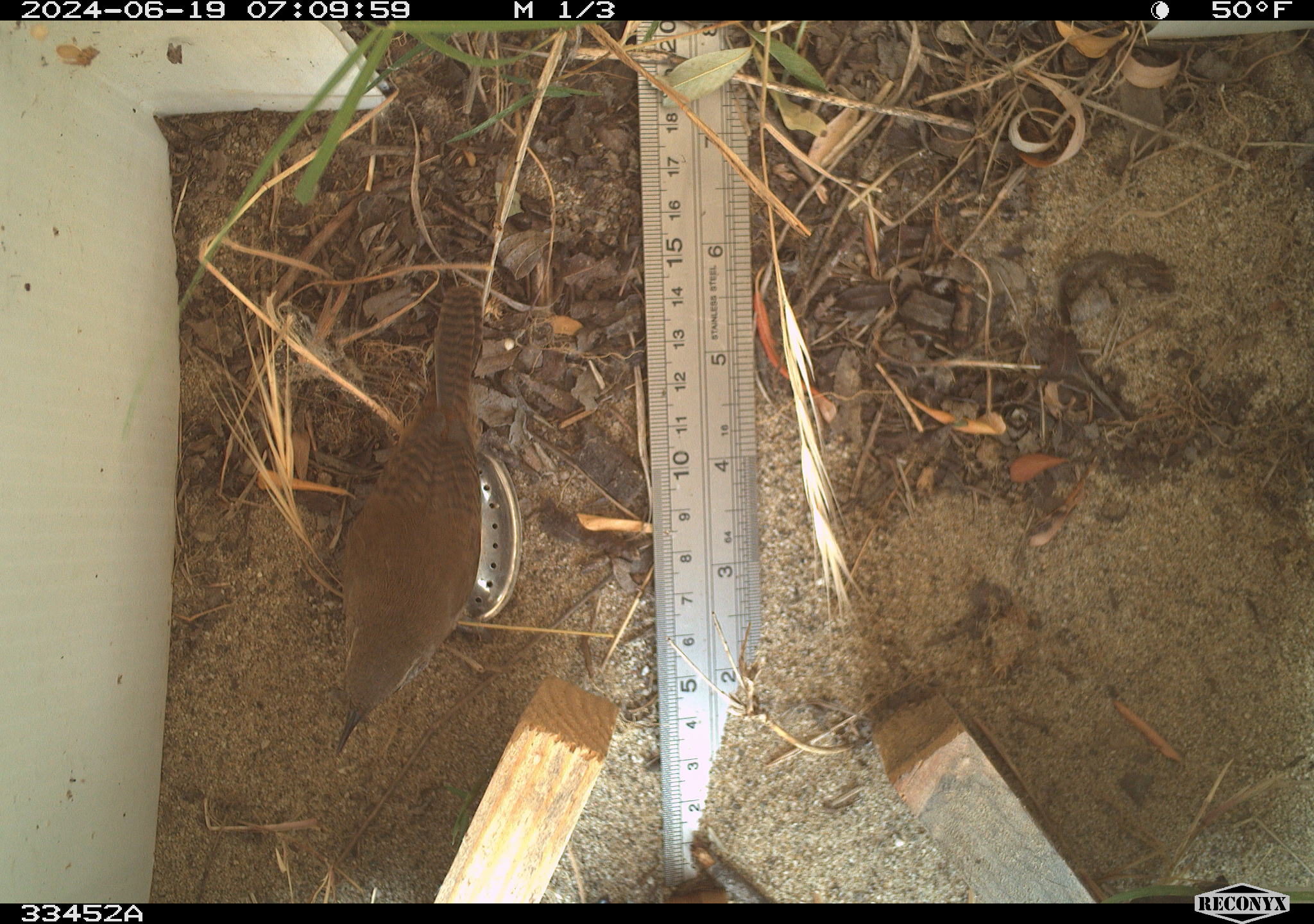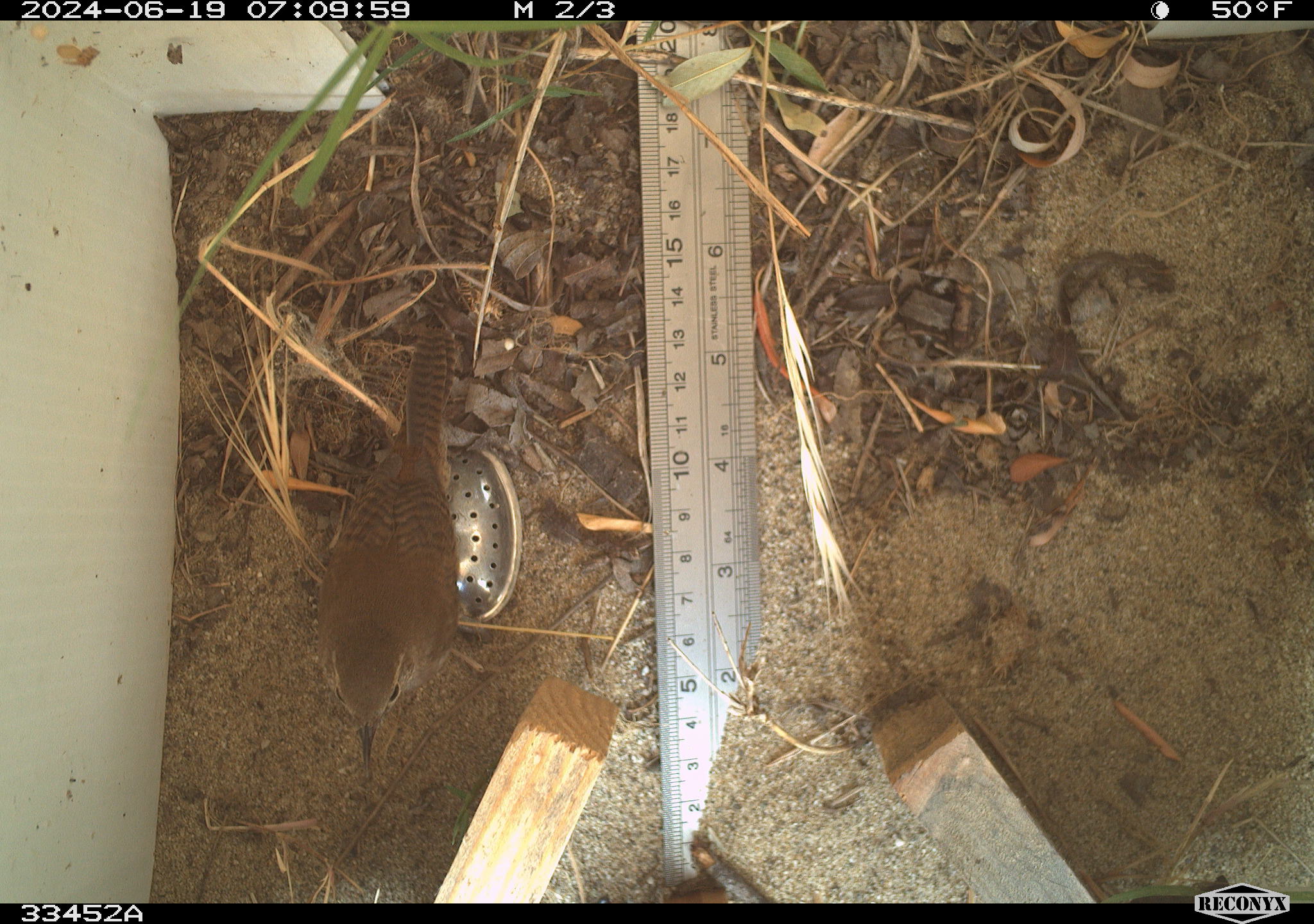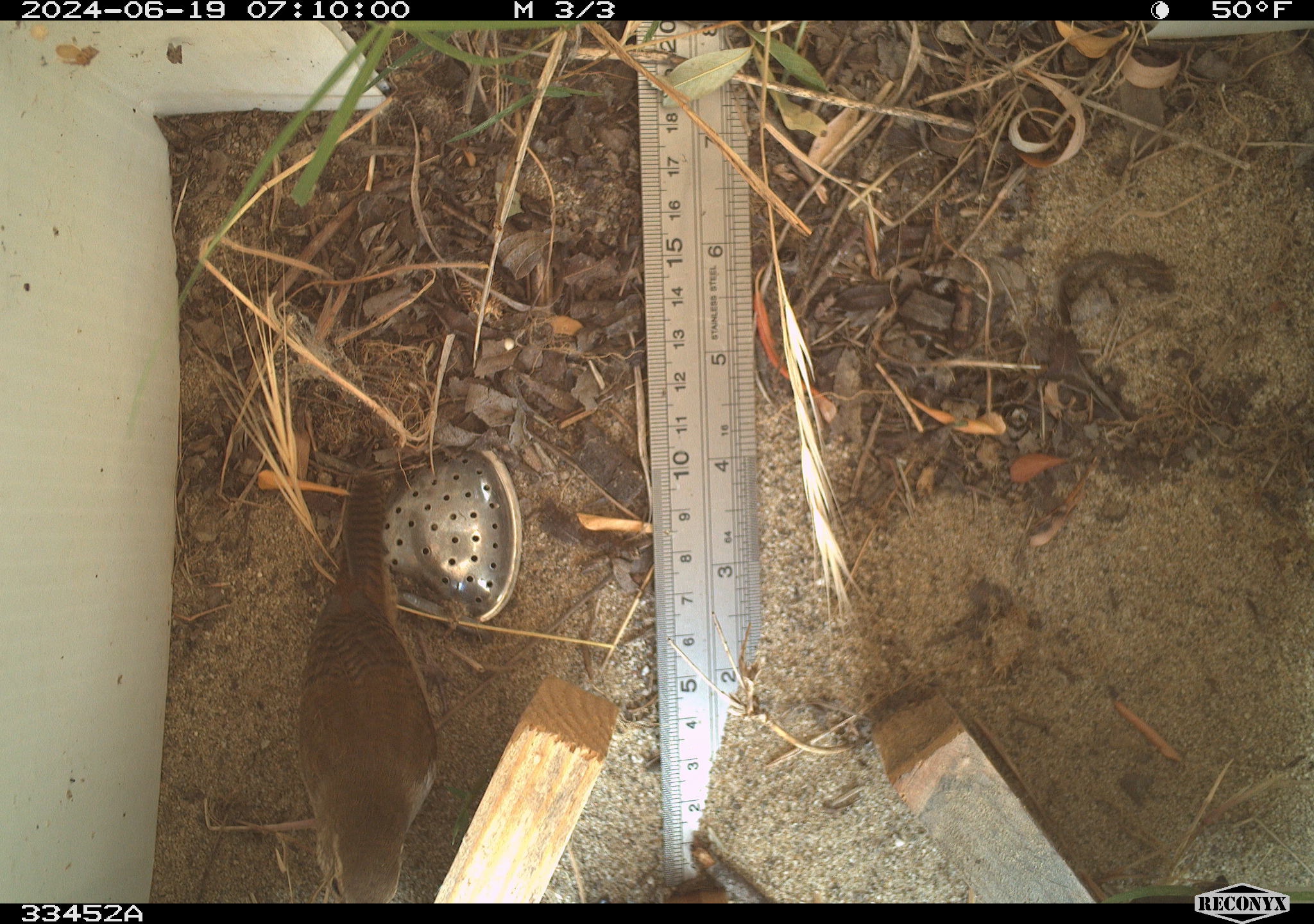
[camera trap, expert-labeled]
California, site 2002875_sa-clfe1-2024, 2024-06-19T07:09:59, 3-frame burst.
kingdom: Animalia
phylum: Chordata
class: Aves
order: Passeriformes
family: Troglodytidae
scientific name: Troglodytidae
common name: wren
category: troglodytidae family